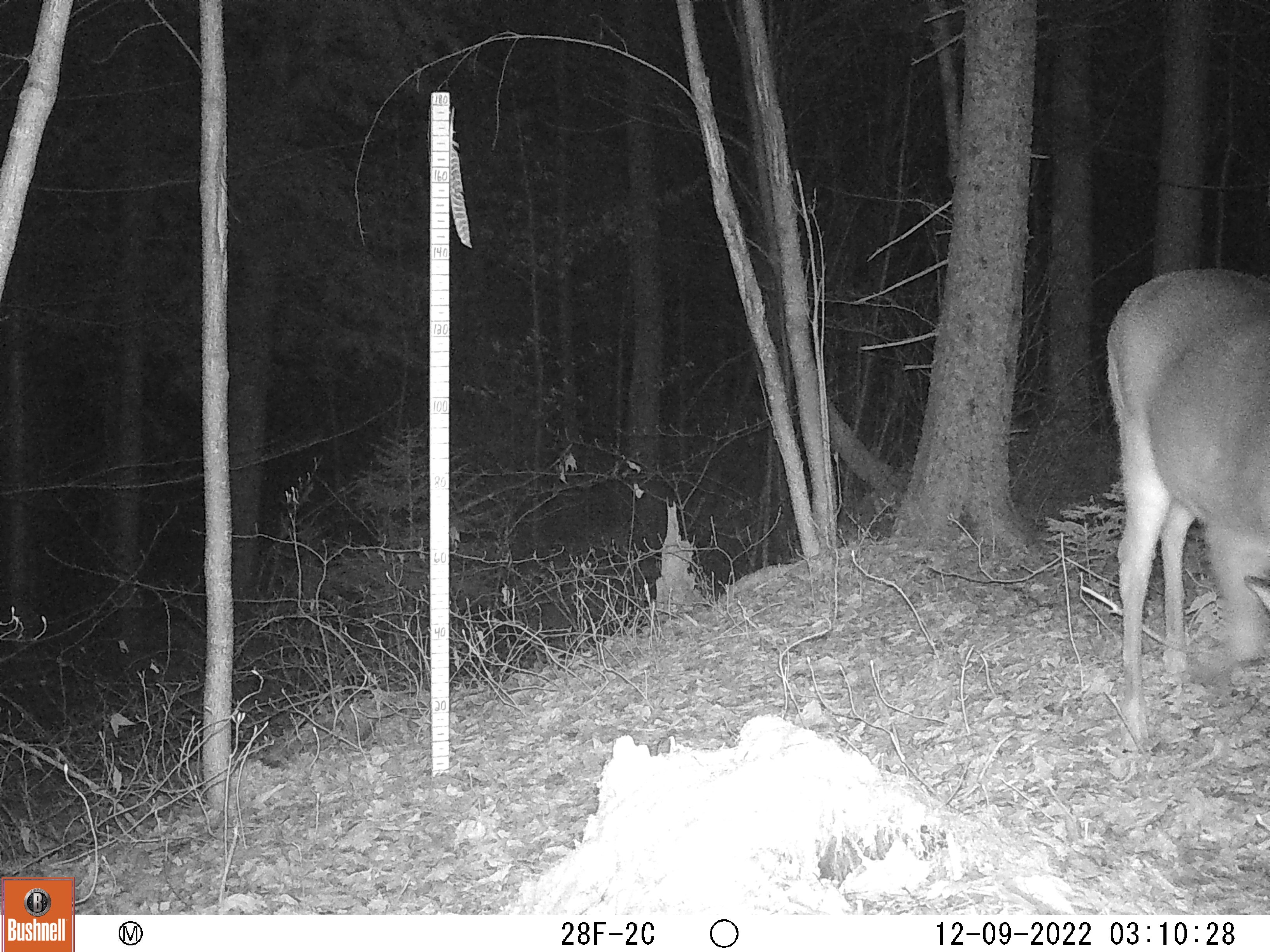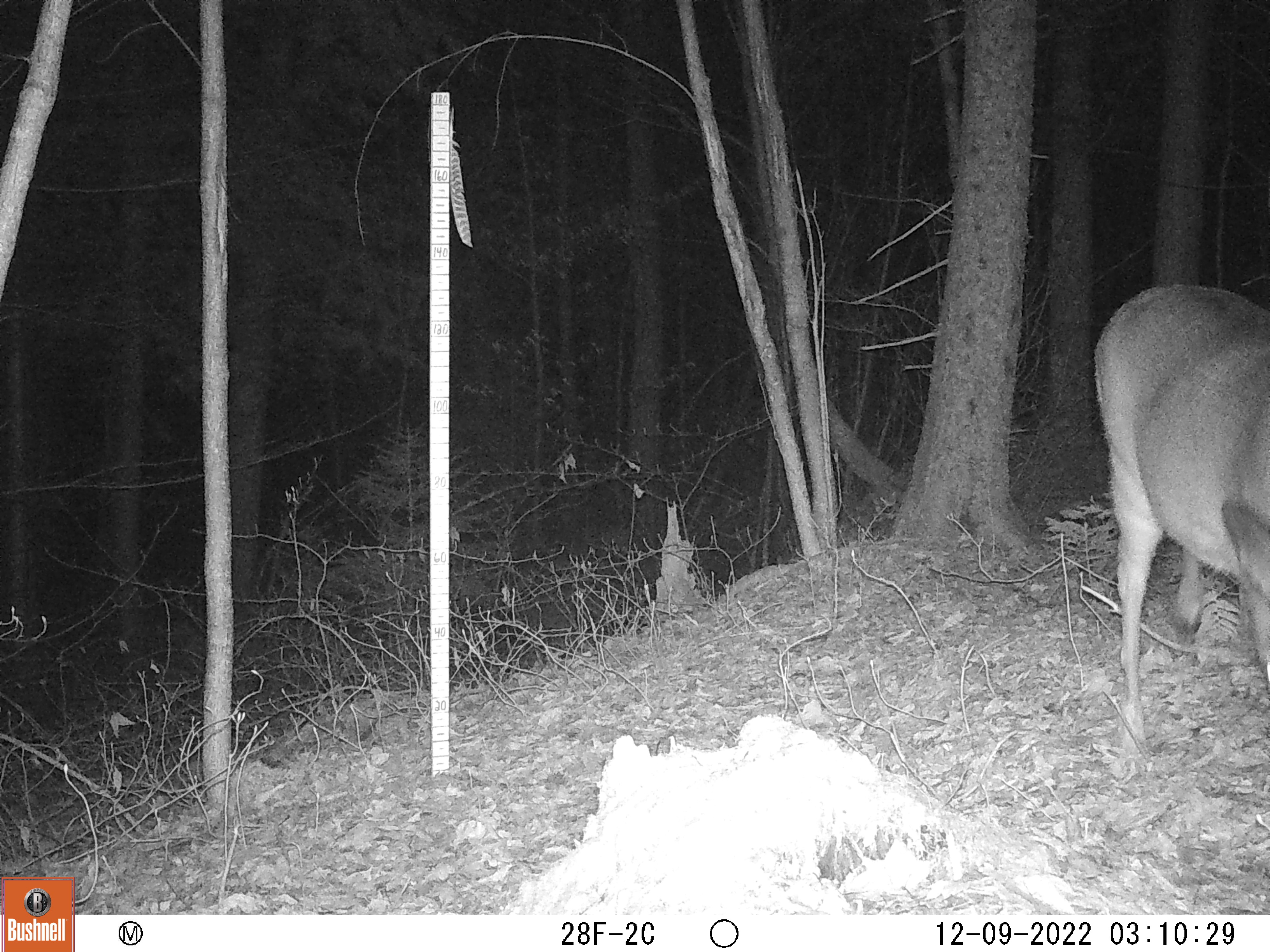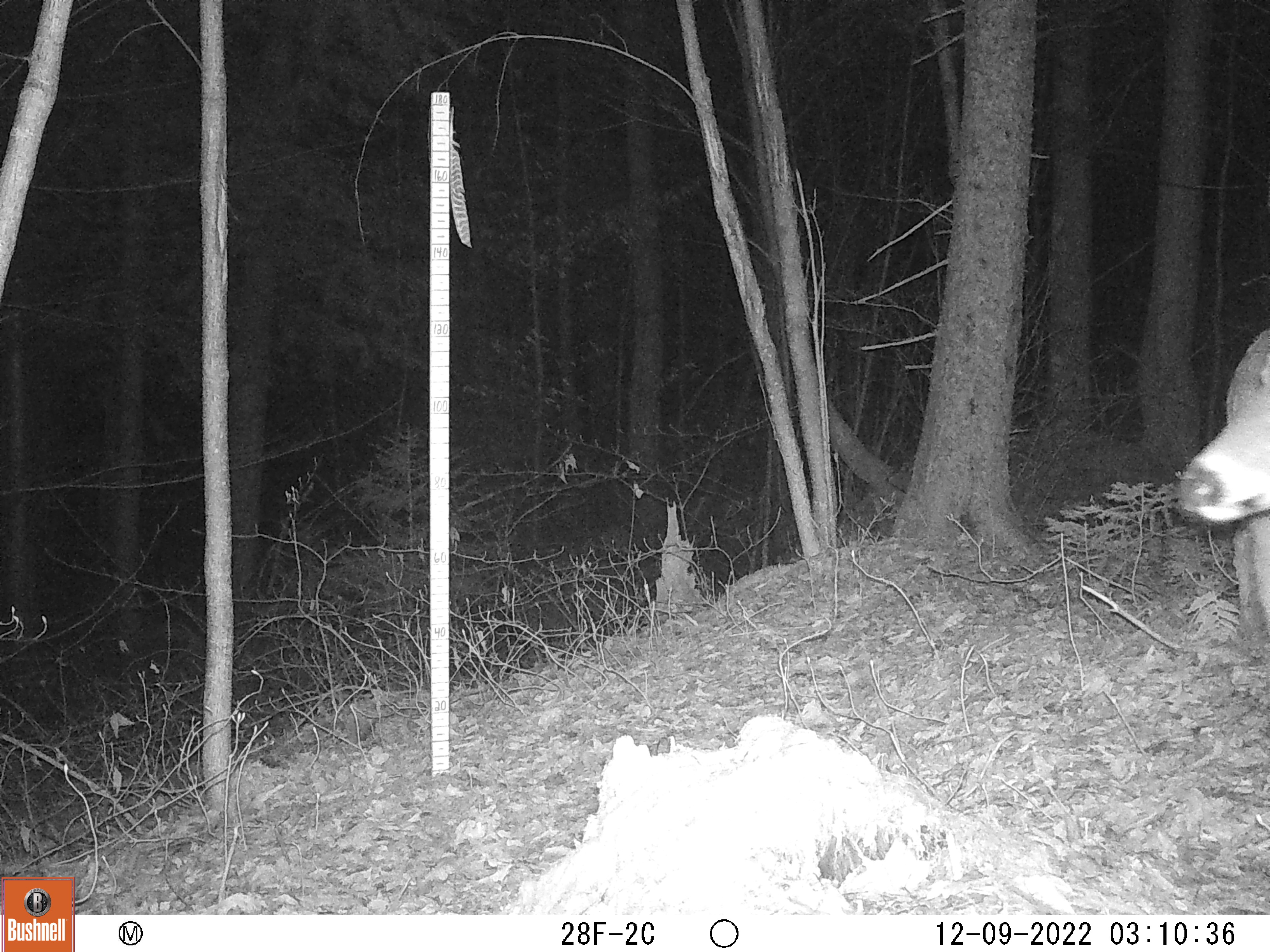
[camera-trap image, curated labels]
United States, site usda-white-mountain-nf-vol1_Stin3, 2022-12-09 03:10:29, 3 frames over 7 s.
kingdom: Animalia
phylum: Chordata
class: Mammalia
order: Artiodactyla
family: Cervidae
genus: Odocoileus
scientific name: Odocoileus virginianus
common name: white-tailed deer